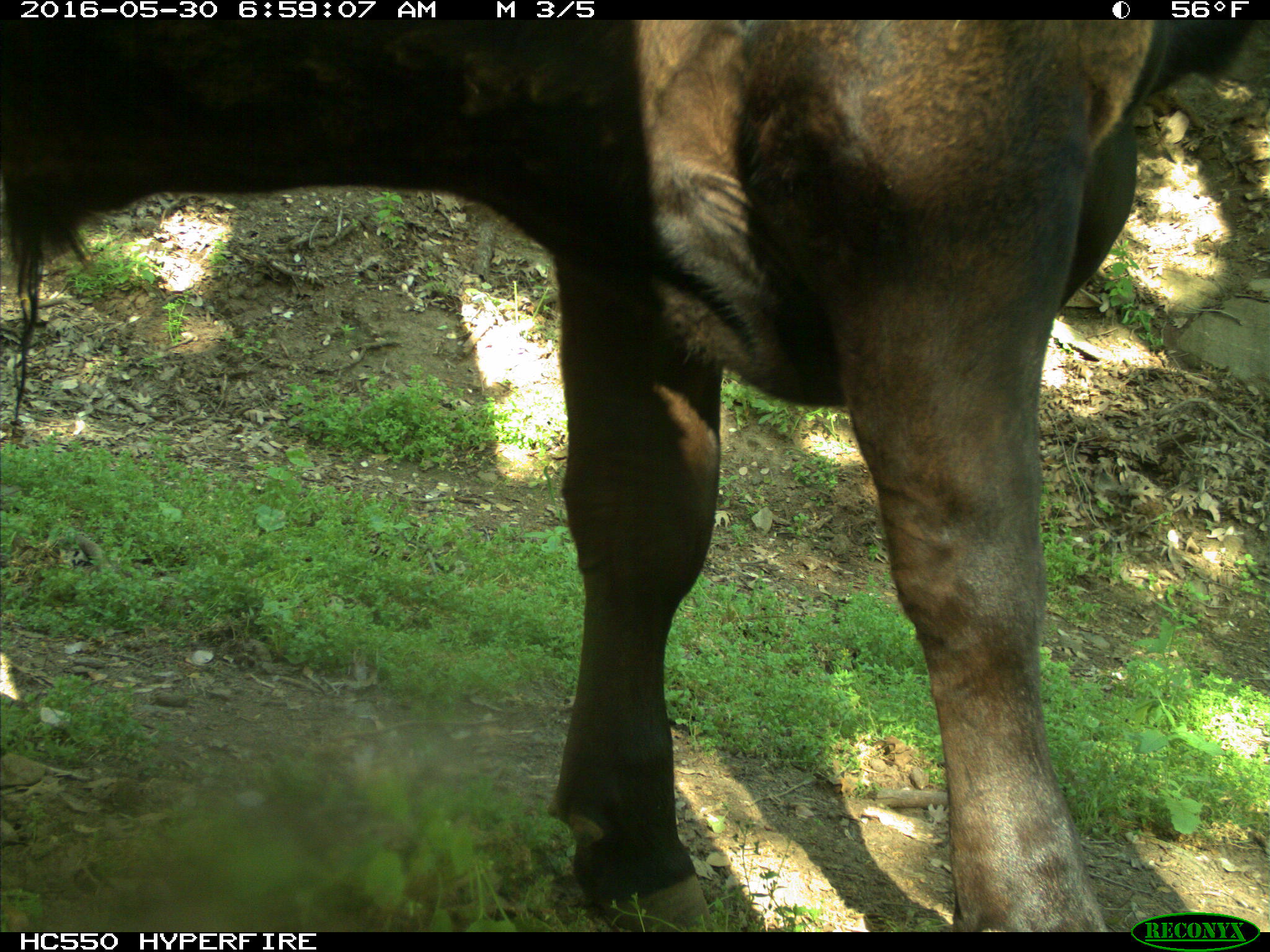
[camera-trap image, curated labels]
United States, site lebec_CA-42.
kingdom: Animalia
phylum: Chordata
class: Mammalia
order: Artiodactyla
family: Bovidae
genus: Bos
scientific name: Bos taurus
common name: domestic cow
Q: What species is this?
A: Bos taurus (domestic cow).